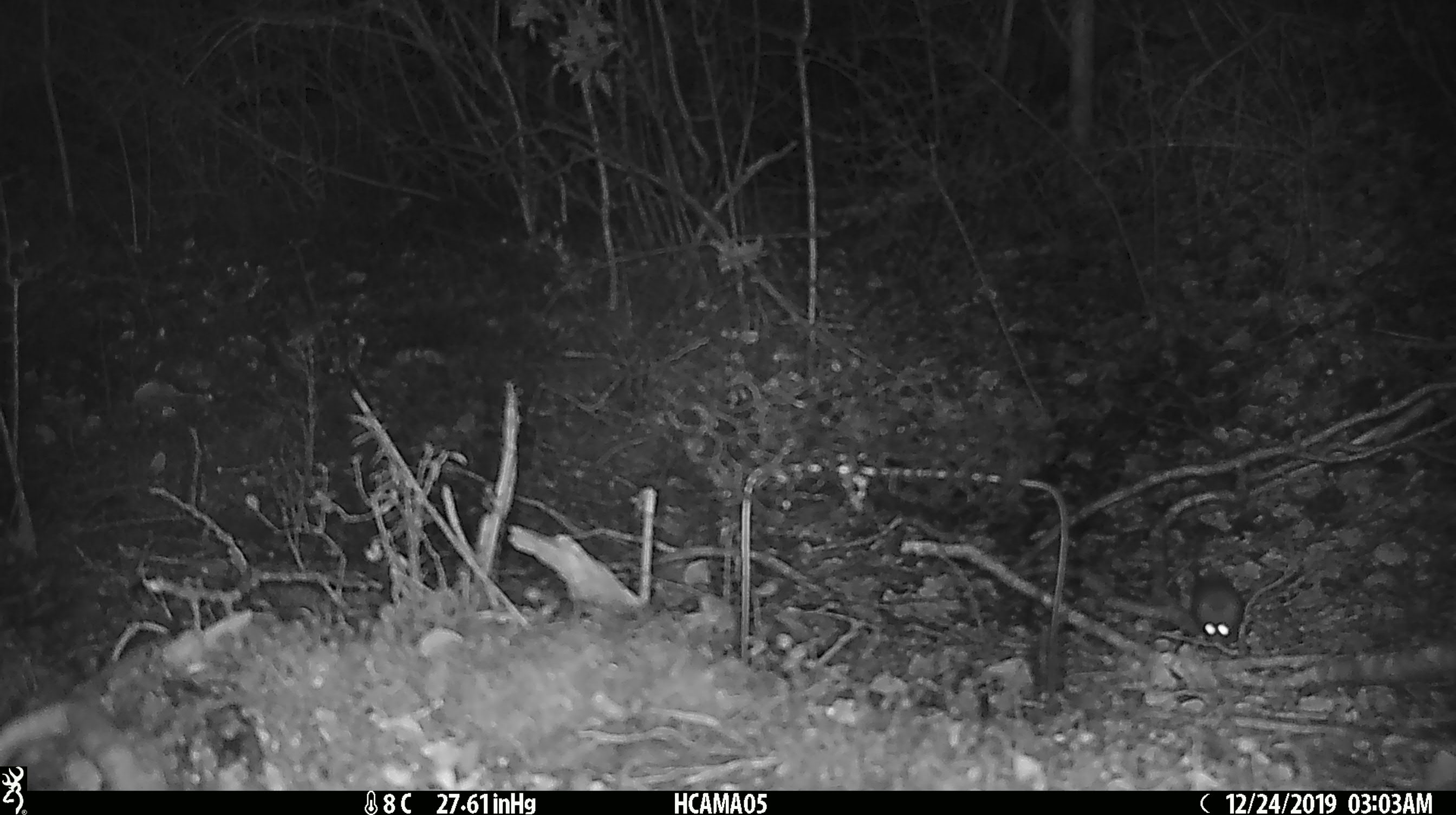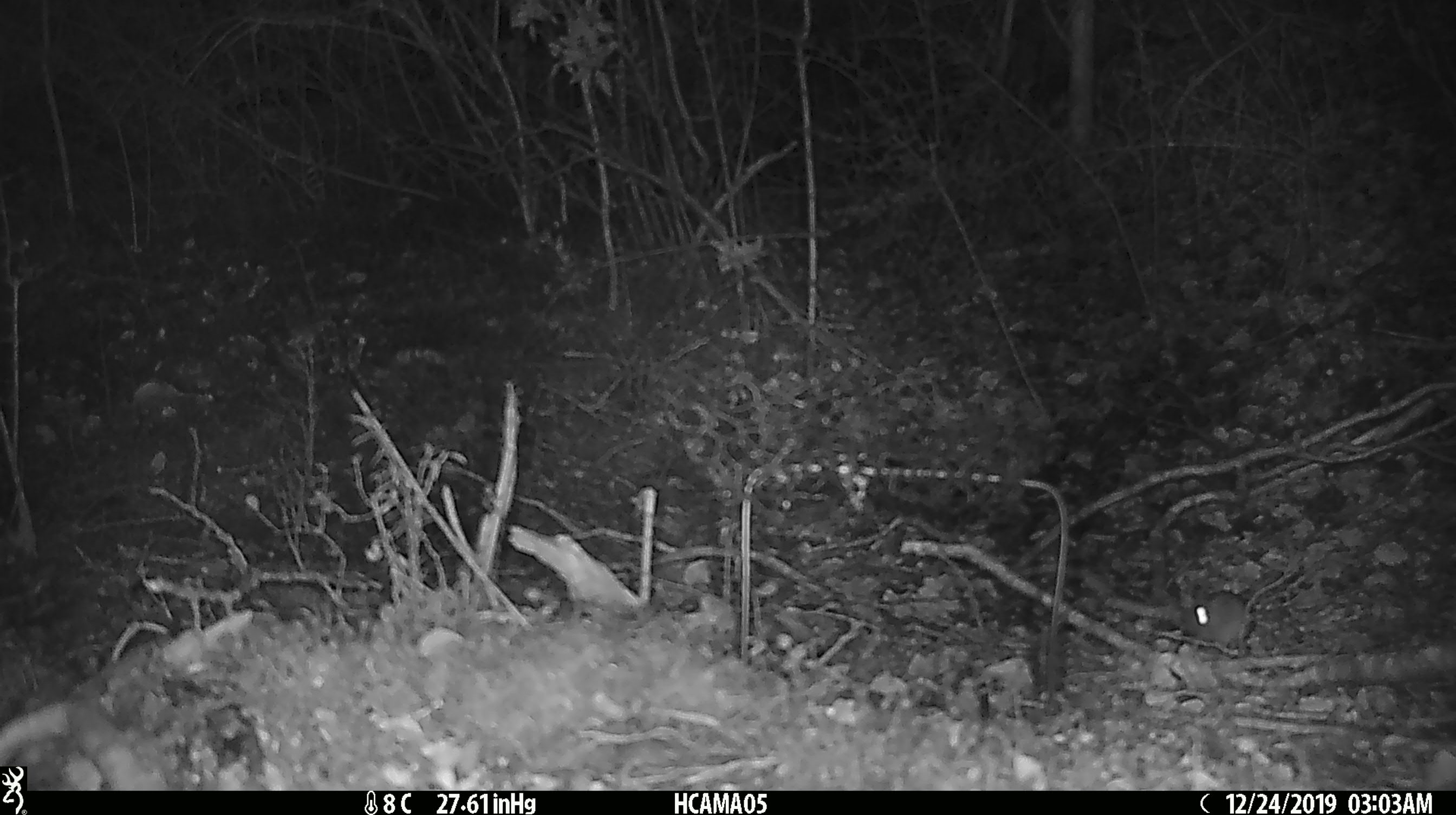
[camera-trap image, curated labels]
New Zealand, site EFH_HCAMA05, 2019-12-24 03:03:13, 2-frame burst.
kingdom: Animalia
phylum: Chordata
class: Mammalia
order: Rodentia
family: Muridae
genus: Mus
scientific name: Mus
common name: mouse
Mouse (Mus).